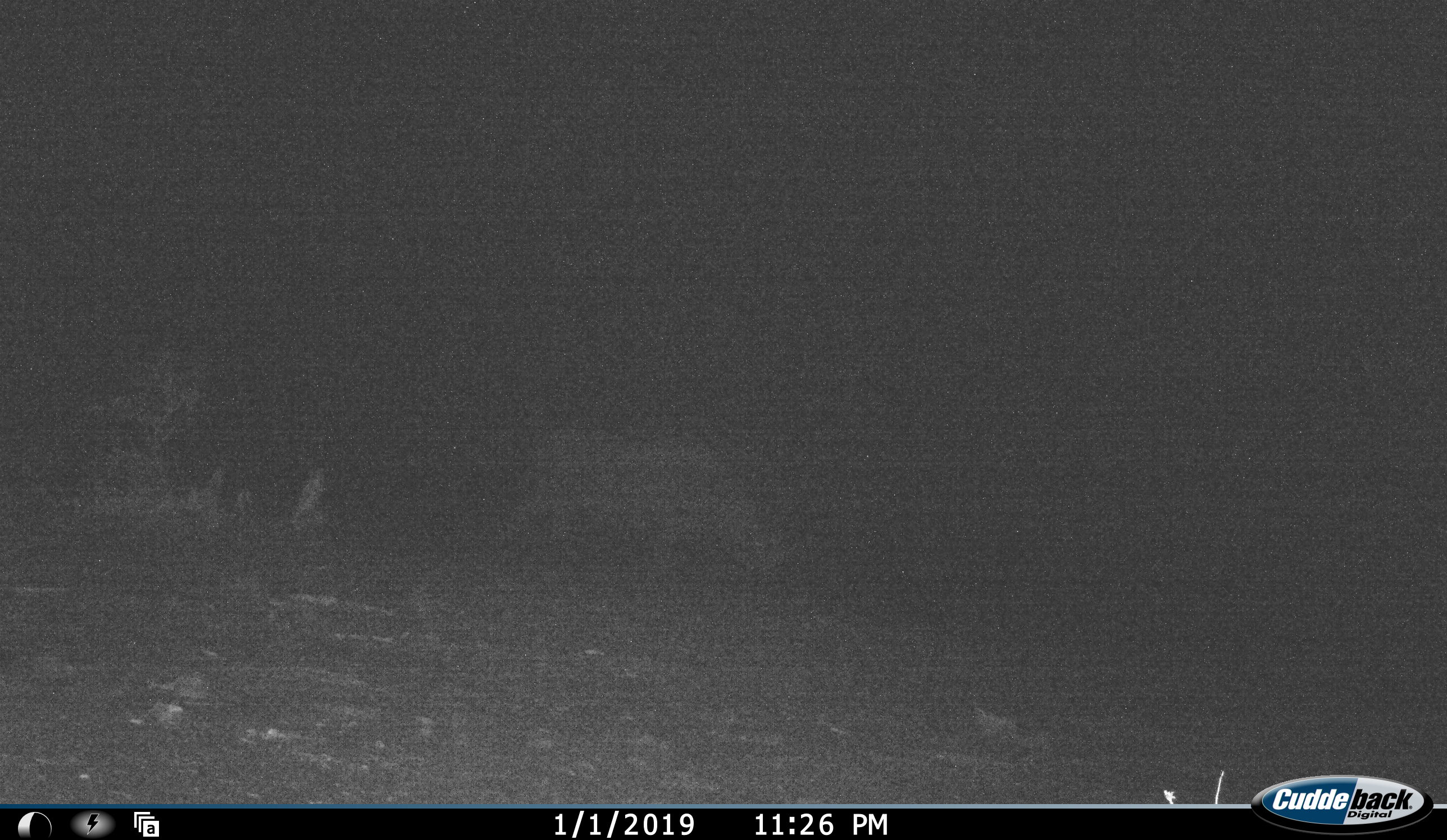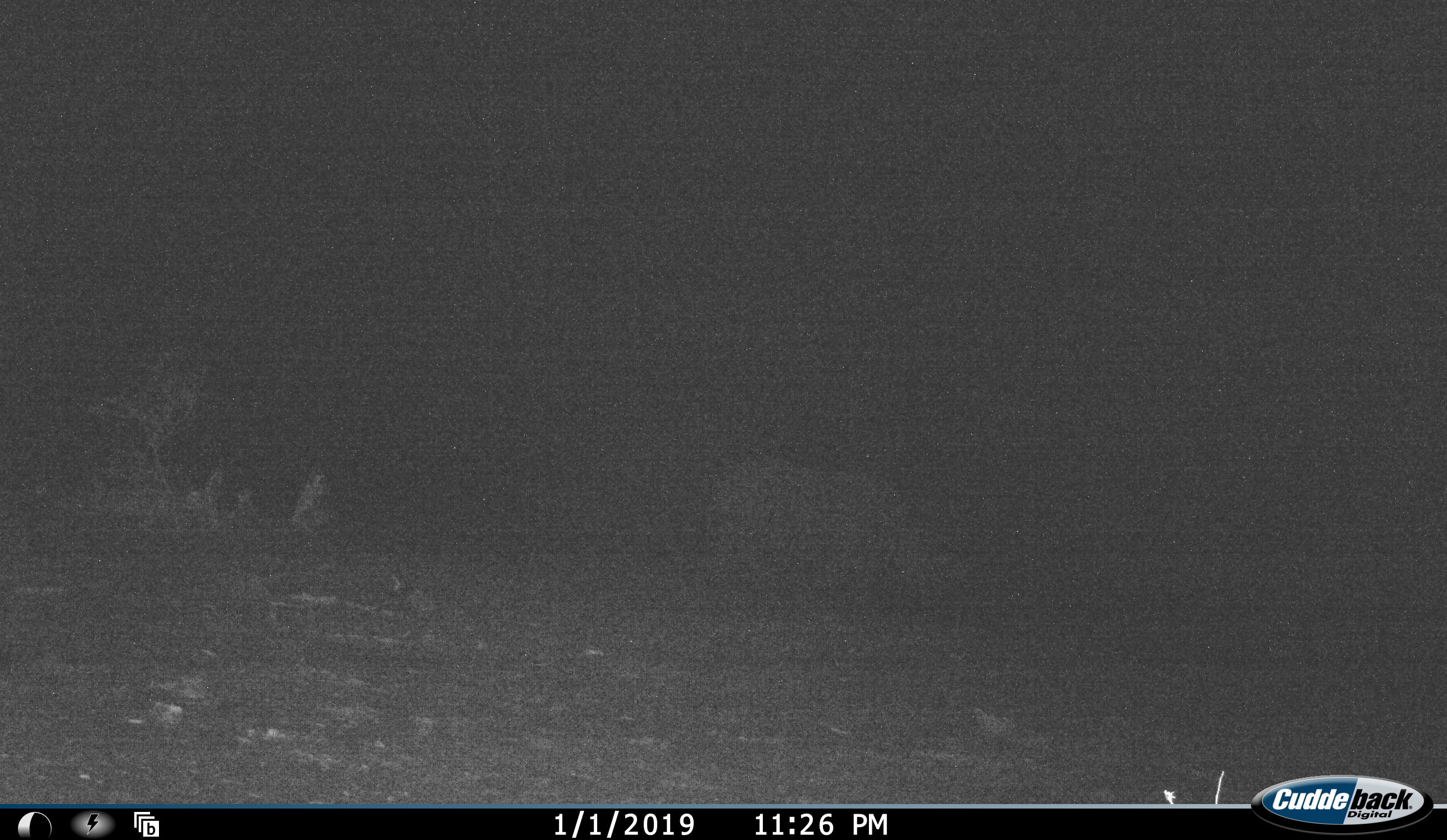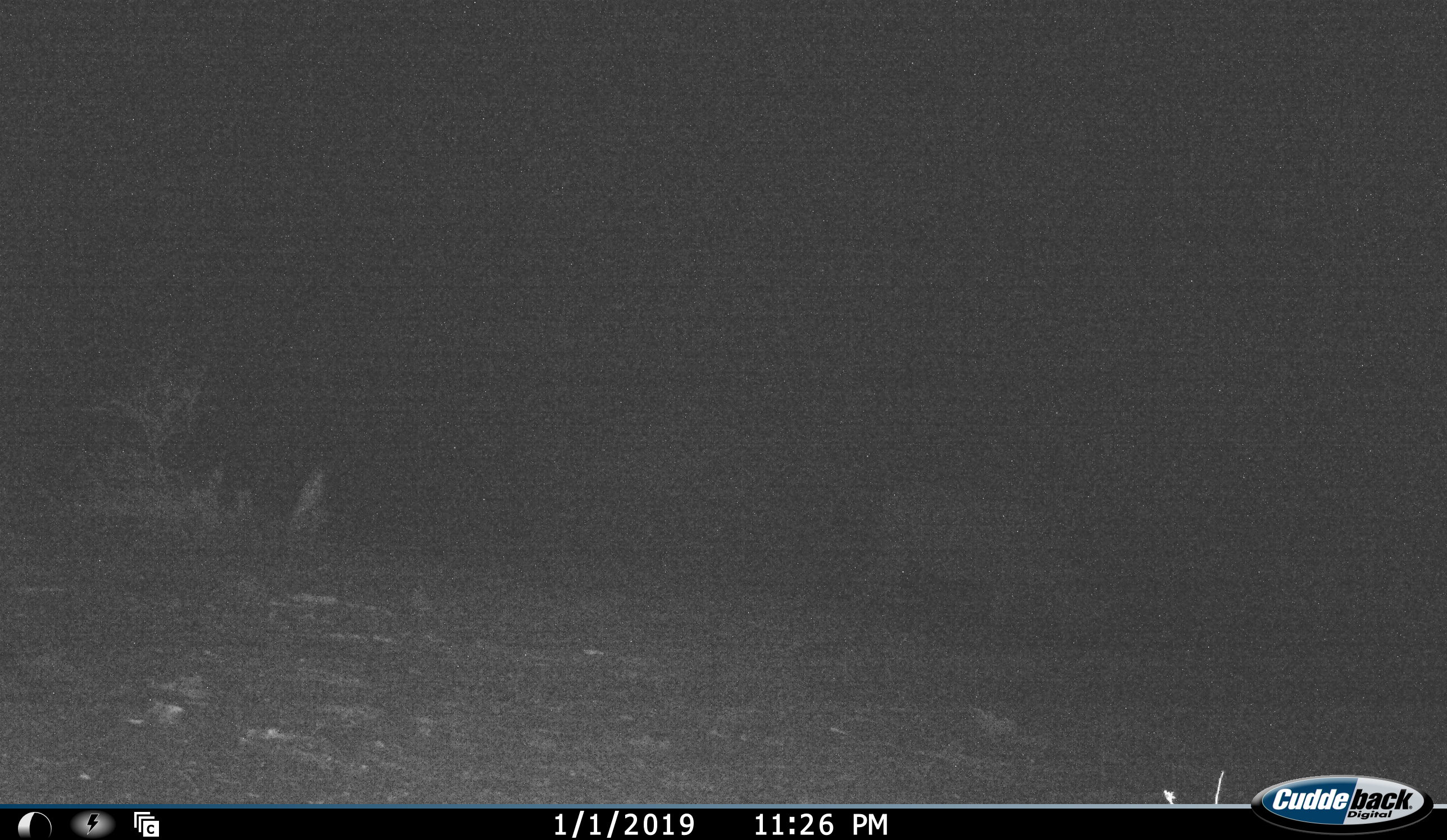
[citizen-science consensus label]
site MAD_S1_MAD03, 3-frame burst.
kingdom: Animalia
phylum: Chordata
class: Mammalia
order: Perissodactyla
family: Rhinocerotidae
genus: Diceros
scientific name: Diceros bicornis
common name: black rhinoceros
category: rhinocerosblack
Rhinocerosblack (black rhinoceros) (Diceros bicornis), count 1. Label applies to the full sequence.